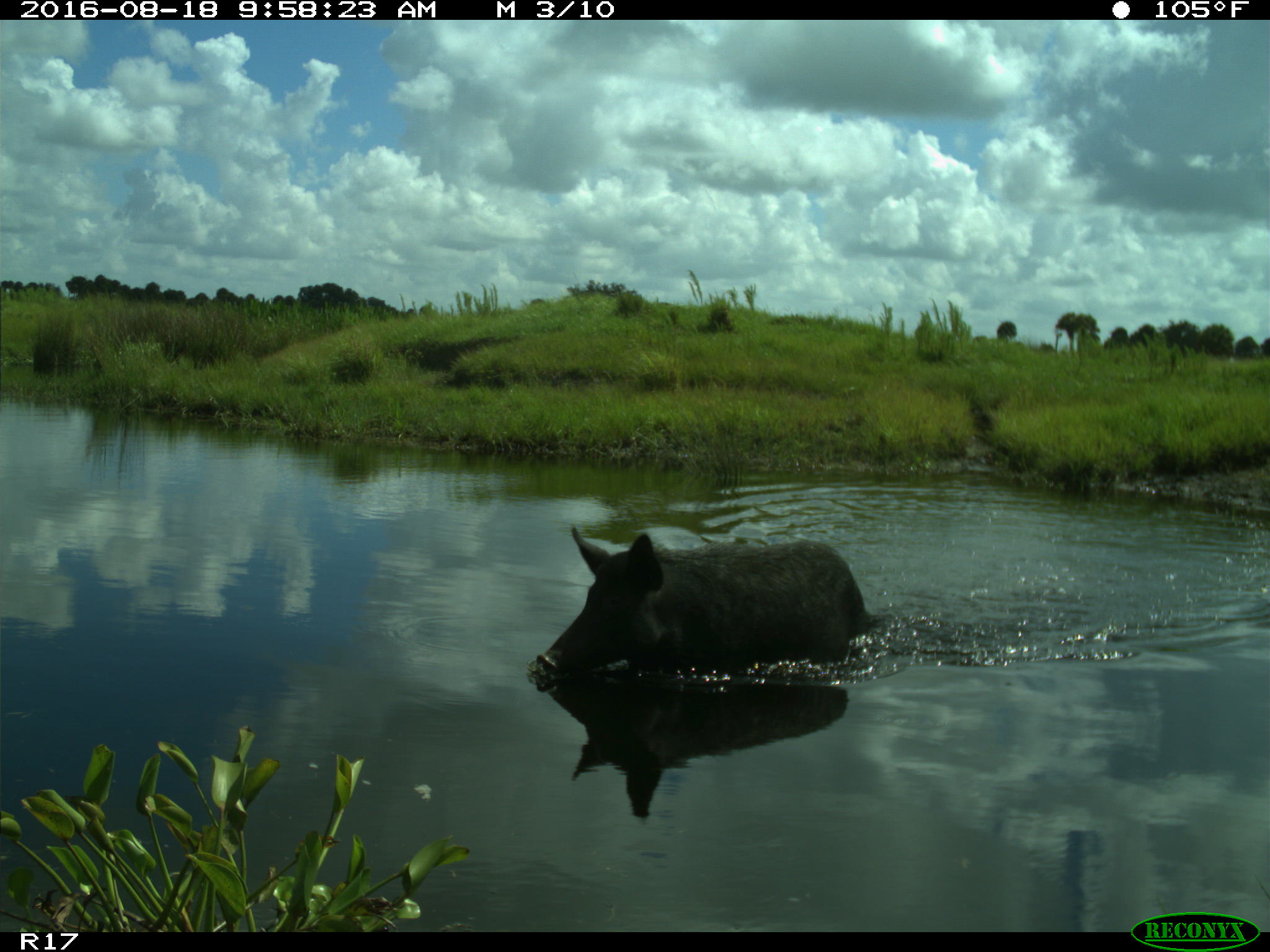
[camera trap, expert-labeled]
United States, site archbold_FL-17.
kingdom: Animalia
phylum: Chordata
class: Mammalia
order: Artiodactyla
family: Suidae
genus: Sus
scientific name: Sus scrofa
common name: wild boar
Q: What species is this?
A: Sus scrofa (wild boar).